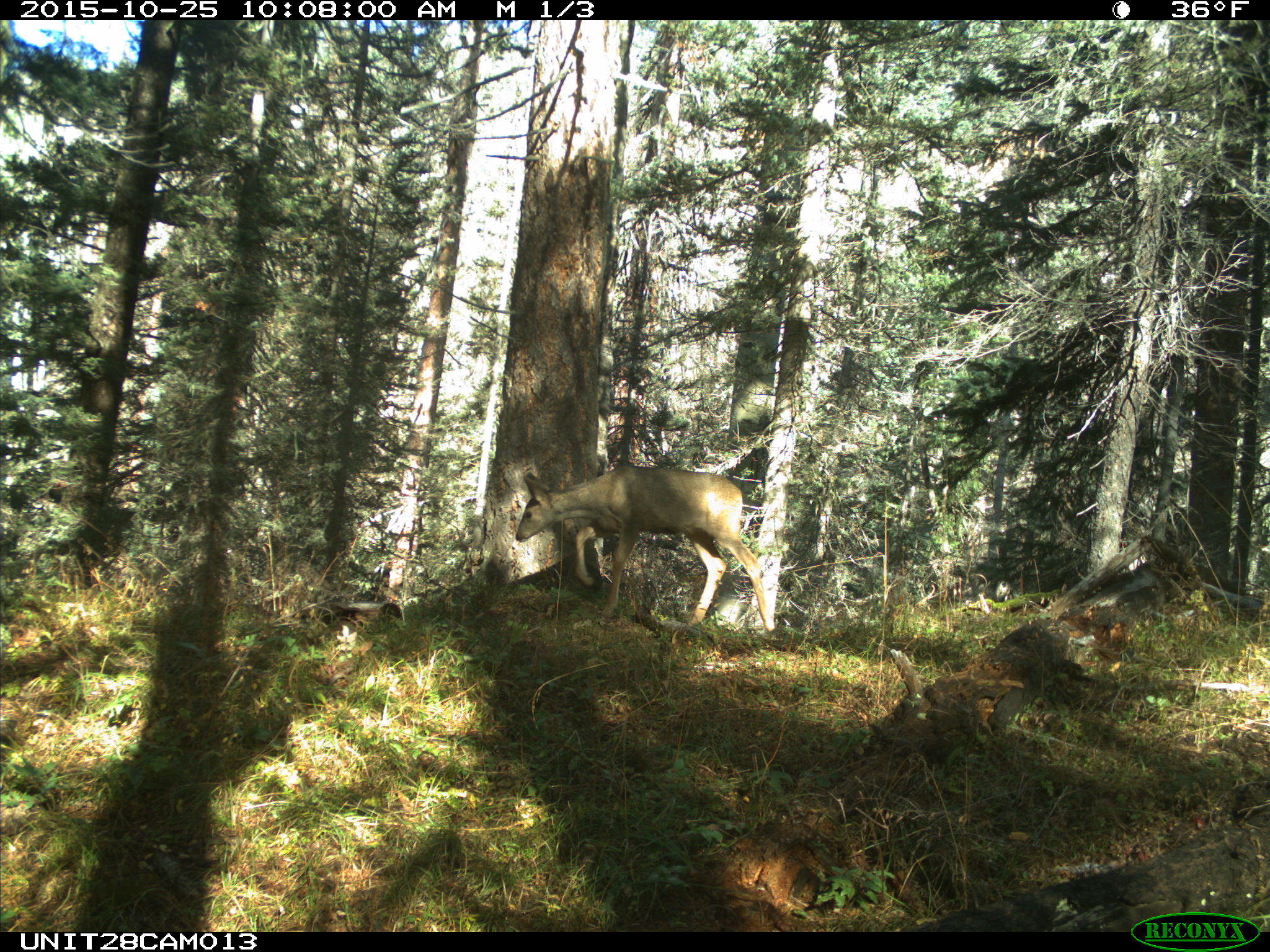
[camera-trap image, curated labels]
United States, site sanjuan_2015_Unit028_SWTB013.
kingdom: Animalia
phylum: Chordata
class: Mammalia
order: Artiodactyla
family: Cervidae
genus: Odocoileus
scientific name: Odocoileus hemionus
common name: mule deer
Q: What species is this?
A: Odocoileus hemionus (mule deer).